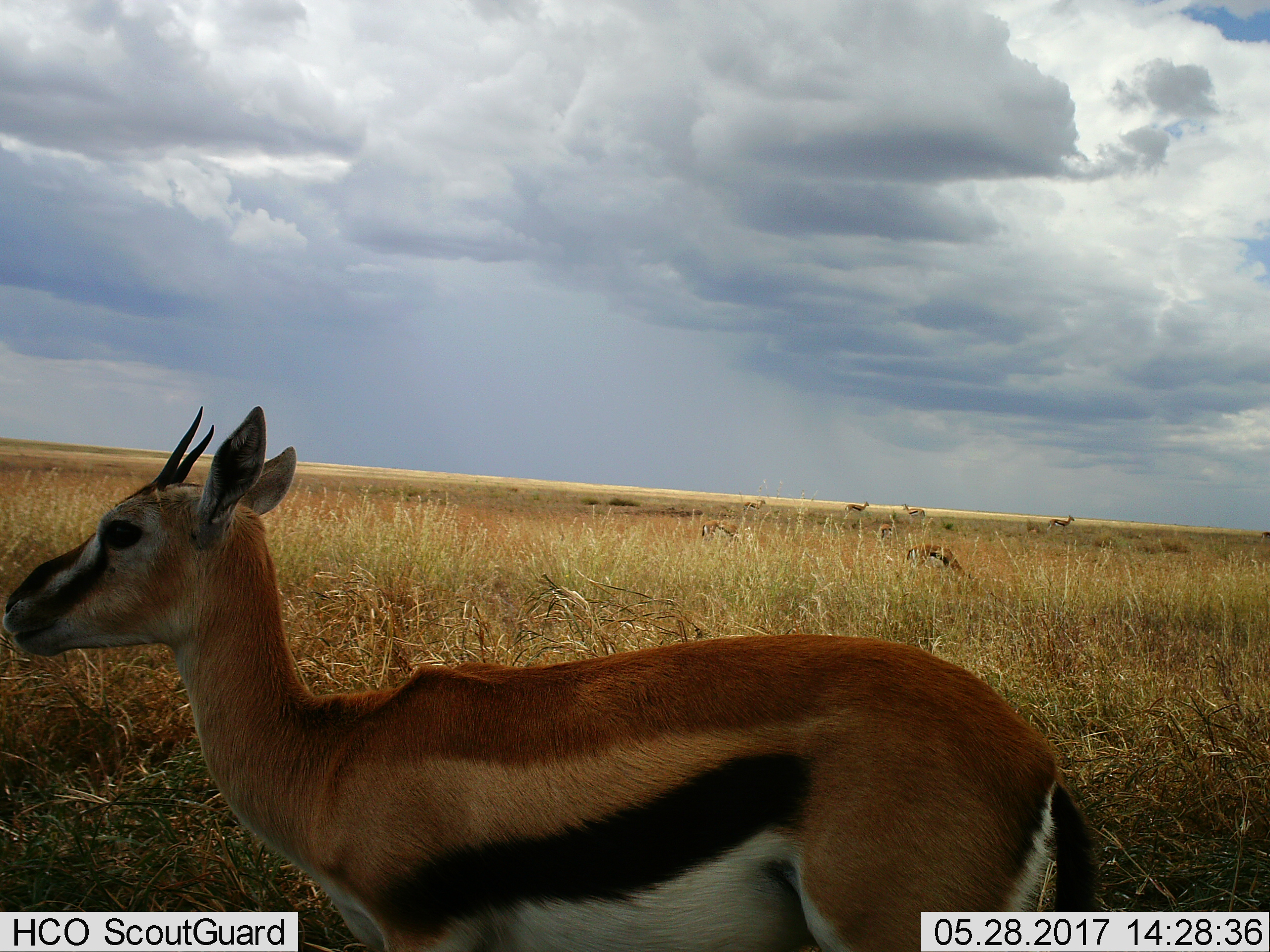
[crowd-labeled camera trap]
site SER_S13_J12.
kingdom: Animalia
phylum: Chordata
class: Mammalia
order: Artiodactyla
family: Bovidae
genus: Eudorcas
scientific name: Eudorcas thomsonii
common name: thomson's gazelle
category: gazellethomsons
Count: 9.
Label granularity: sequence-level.